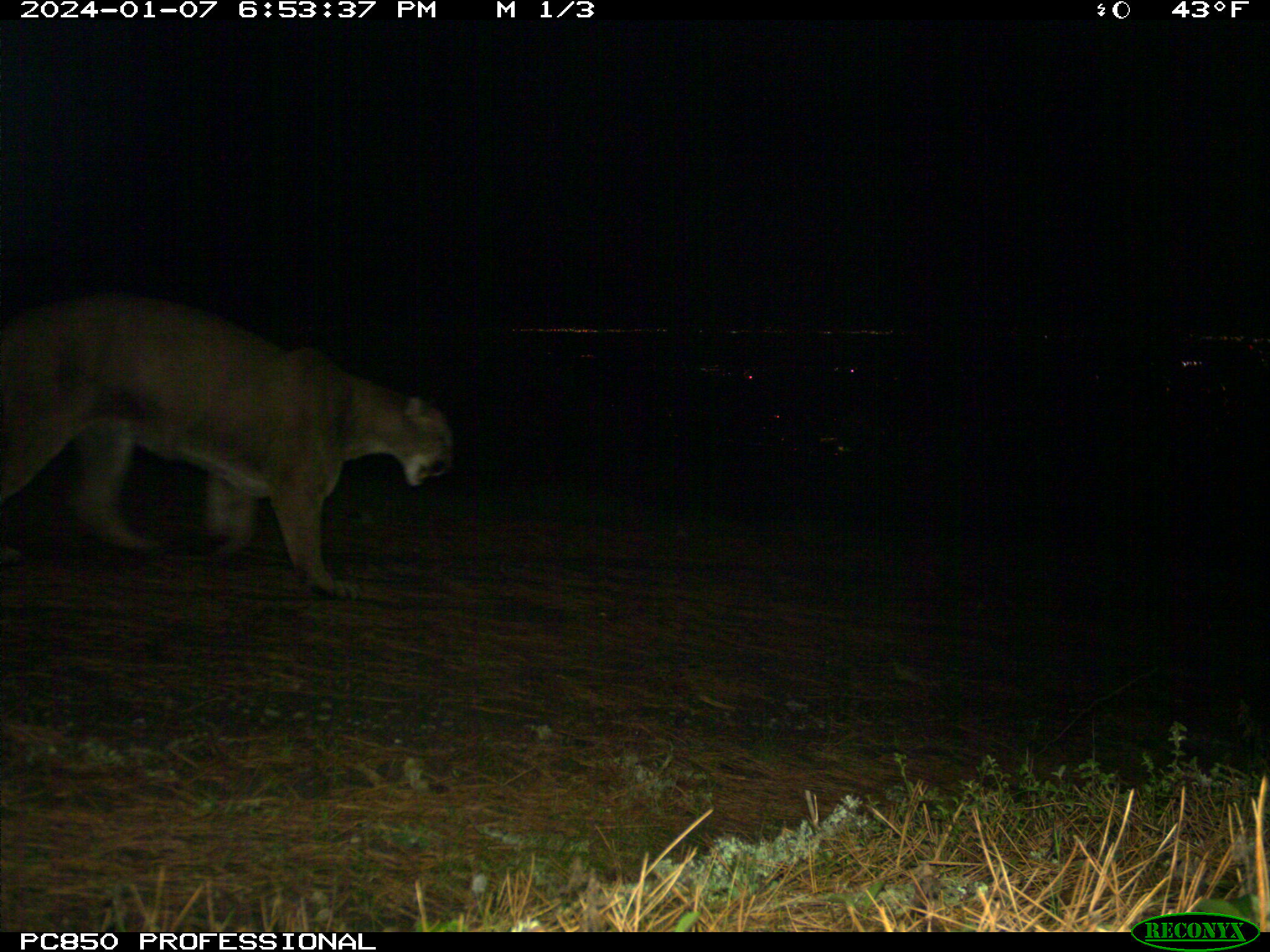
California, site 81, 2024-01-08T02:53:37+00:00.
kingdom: Animalia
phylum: Chordata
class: Mammalia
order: Carnivora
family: Felidae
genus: Puma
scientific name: Puma concolor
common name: puma